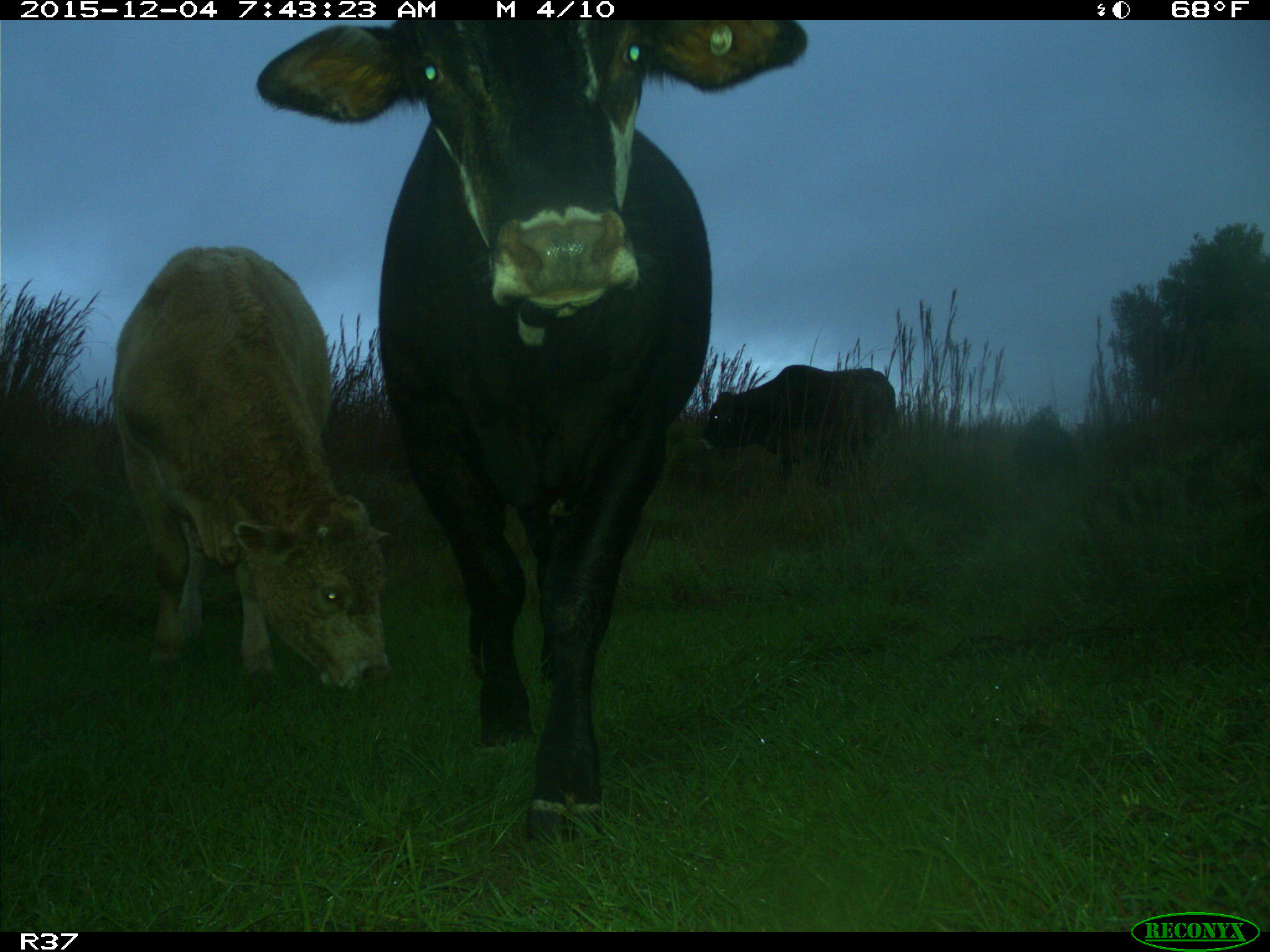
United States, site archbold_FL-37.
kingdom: Animalia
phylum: Chordata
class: Mammalia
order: Artiodactyla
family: Bovidae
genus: Bos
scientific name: Bos taurus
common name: domestic cow